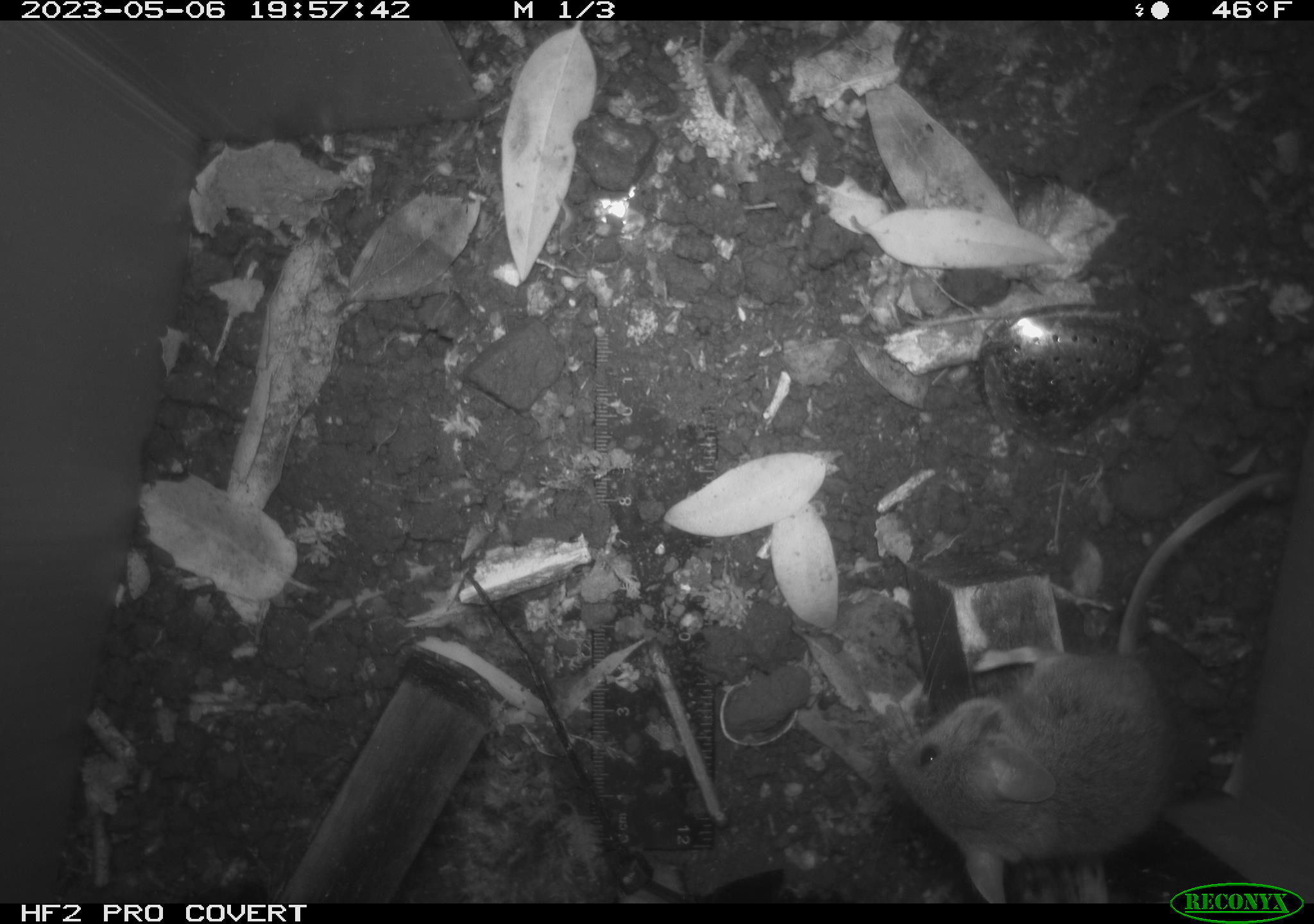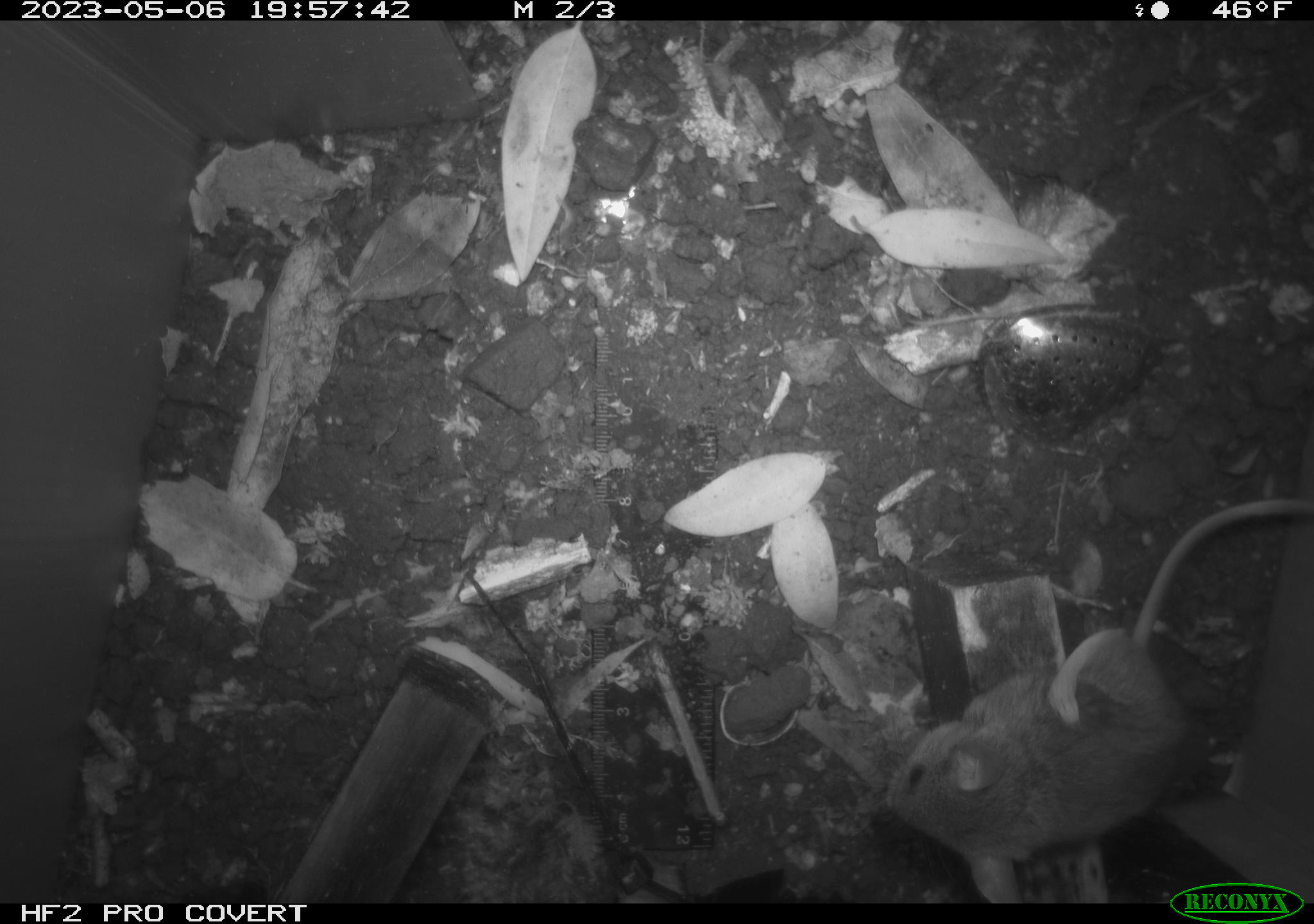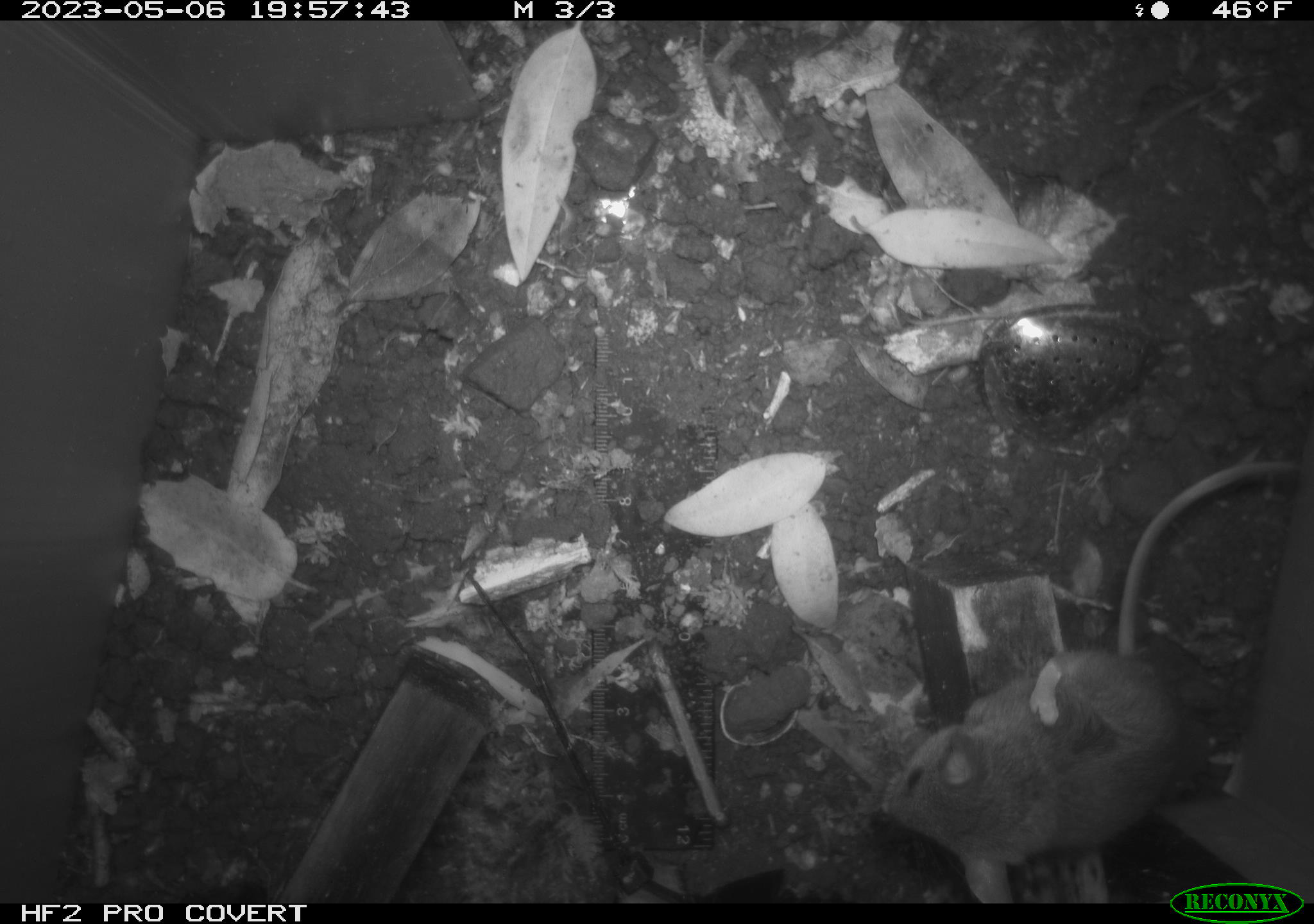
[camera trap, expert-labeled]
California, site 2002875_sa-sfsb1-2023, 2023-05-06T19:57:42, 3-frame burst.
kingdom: Animalia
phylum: Chordata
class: Mammalia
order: Rodentia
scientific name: Rodentia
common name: mouse species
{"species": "mouse species (Rodentia)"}